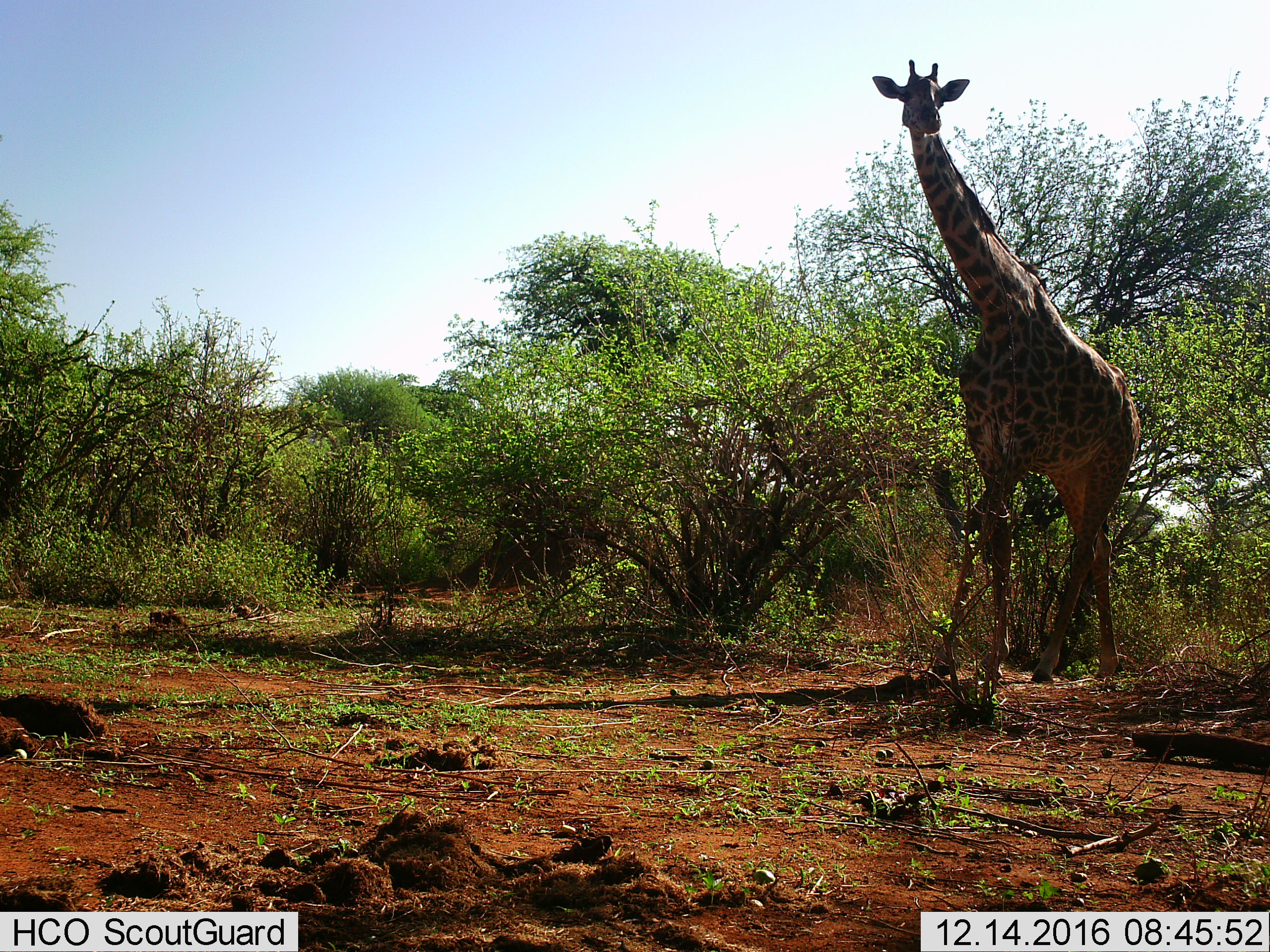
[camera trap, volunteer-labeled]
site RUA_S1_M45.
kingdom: Animalia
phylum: Chordata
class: Mammalia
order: Artiodactyla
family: Giraffidae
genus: Giraffa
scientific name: Giraffa camelopardalis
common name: giraffe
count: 1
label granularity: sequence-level